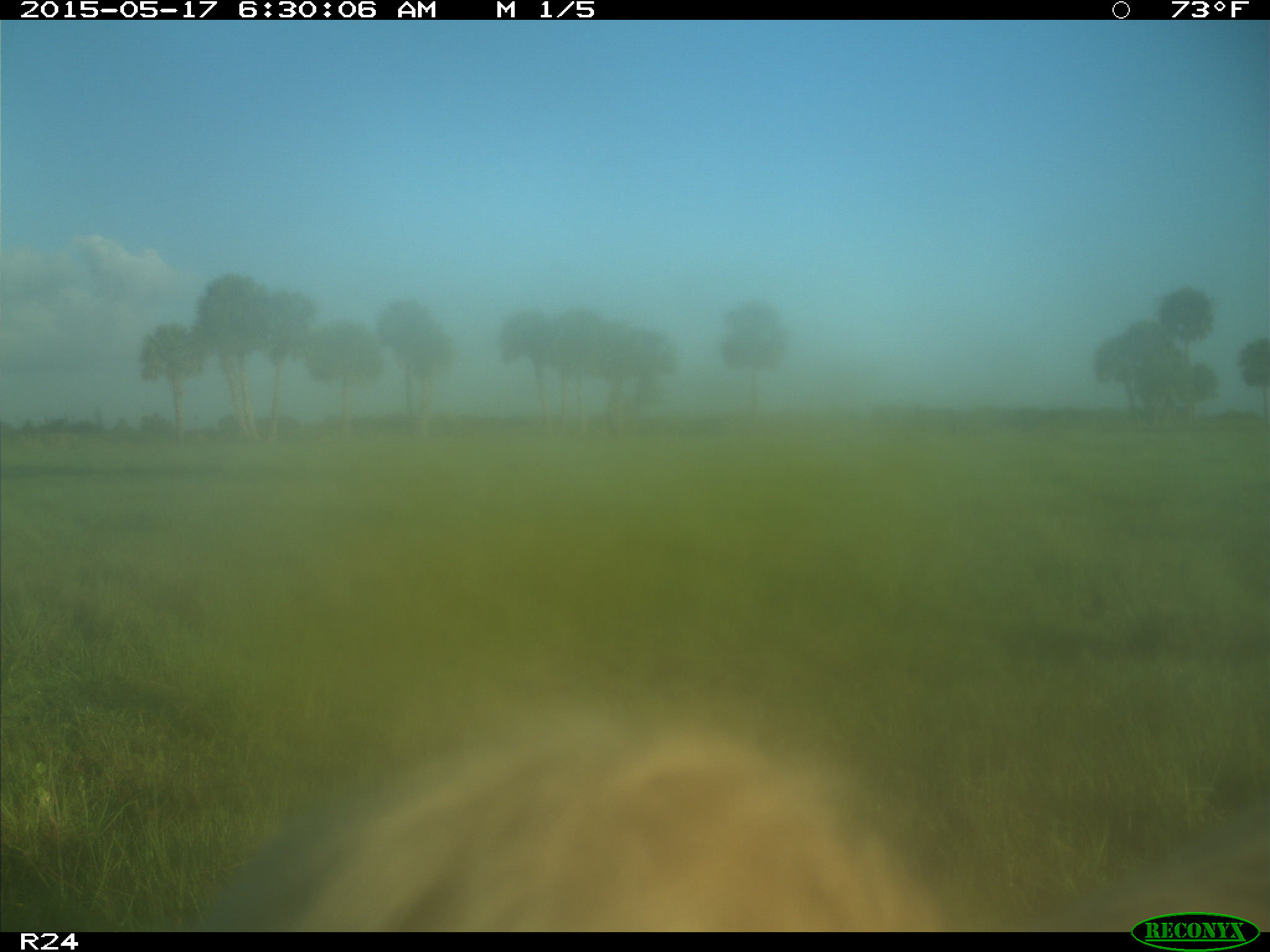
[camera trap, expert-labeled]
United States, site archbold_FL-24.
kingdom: Animalia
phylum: Chordata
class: Mammalia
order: Artiodactyla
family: Bovidae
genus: Bos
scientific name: Bos taurus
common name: domestic cow